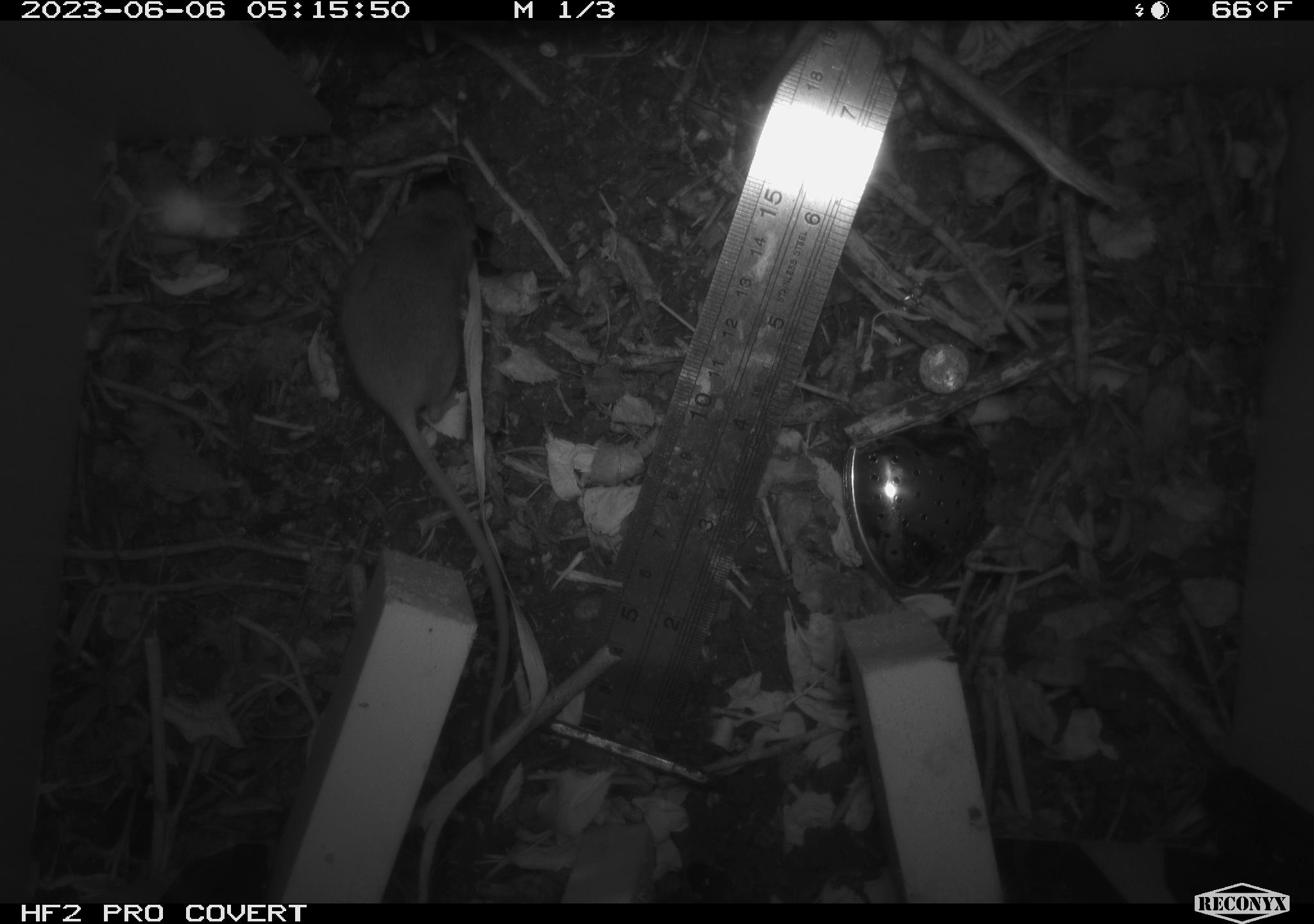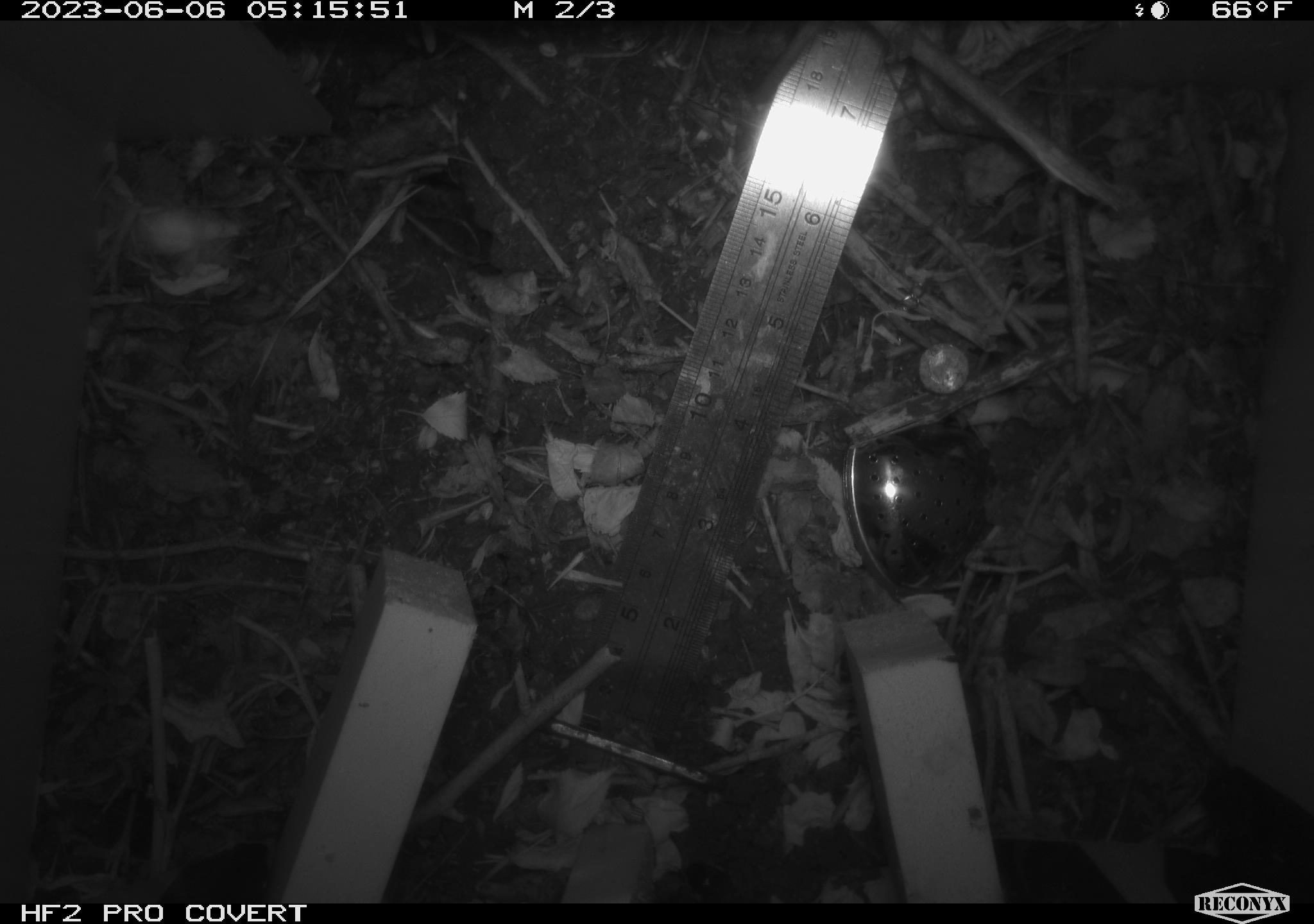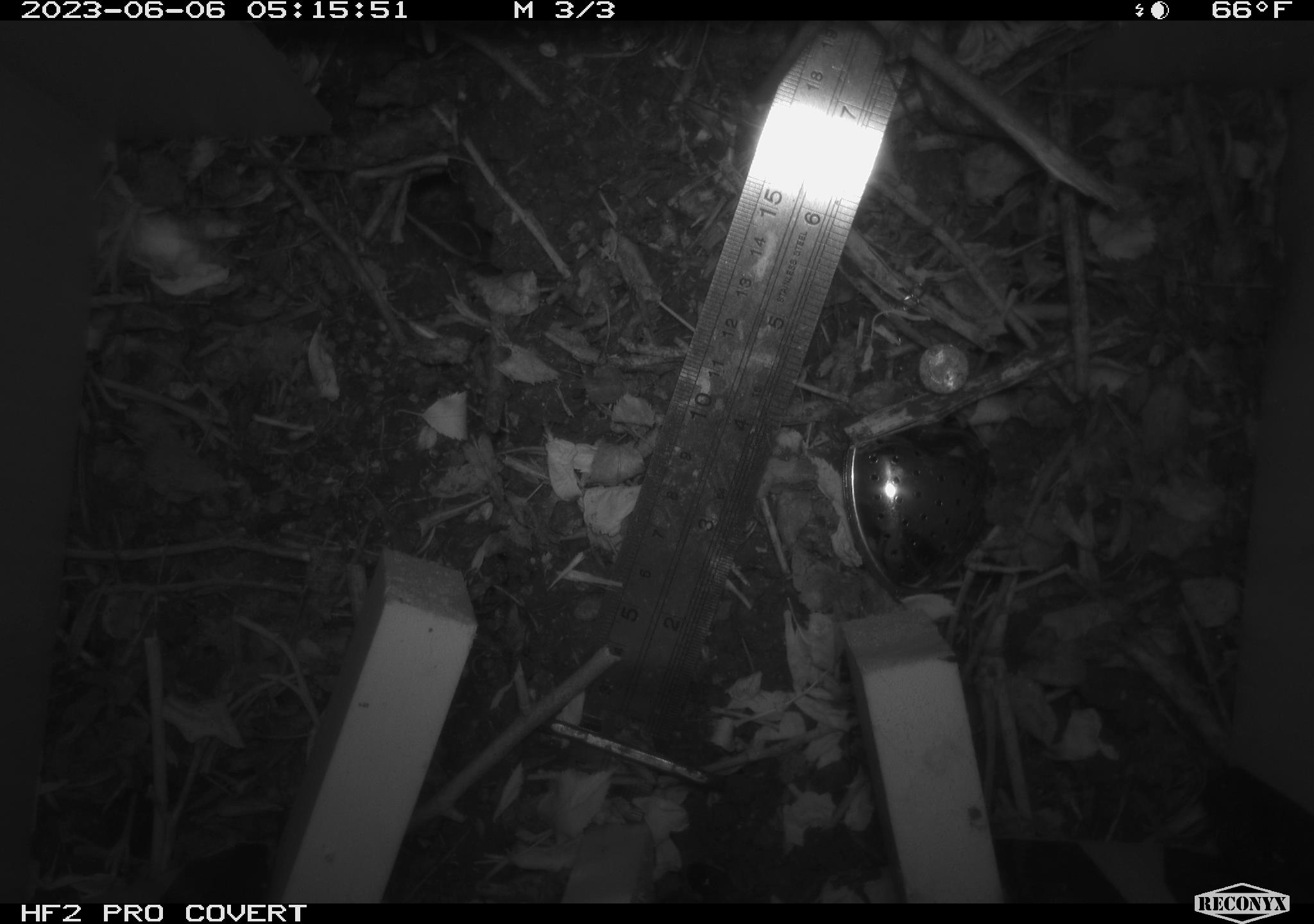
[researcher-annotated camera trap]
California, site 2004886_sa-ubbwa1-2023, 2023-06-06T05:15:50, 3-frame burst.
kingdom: Animalia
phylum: Chordata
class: Mammalia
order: Rodentia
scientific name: Rodentia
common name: rodent